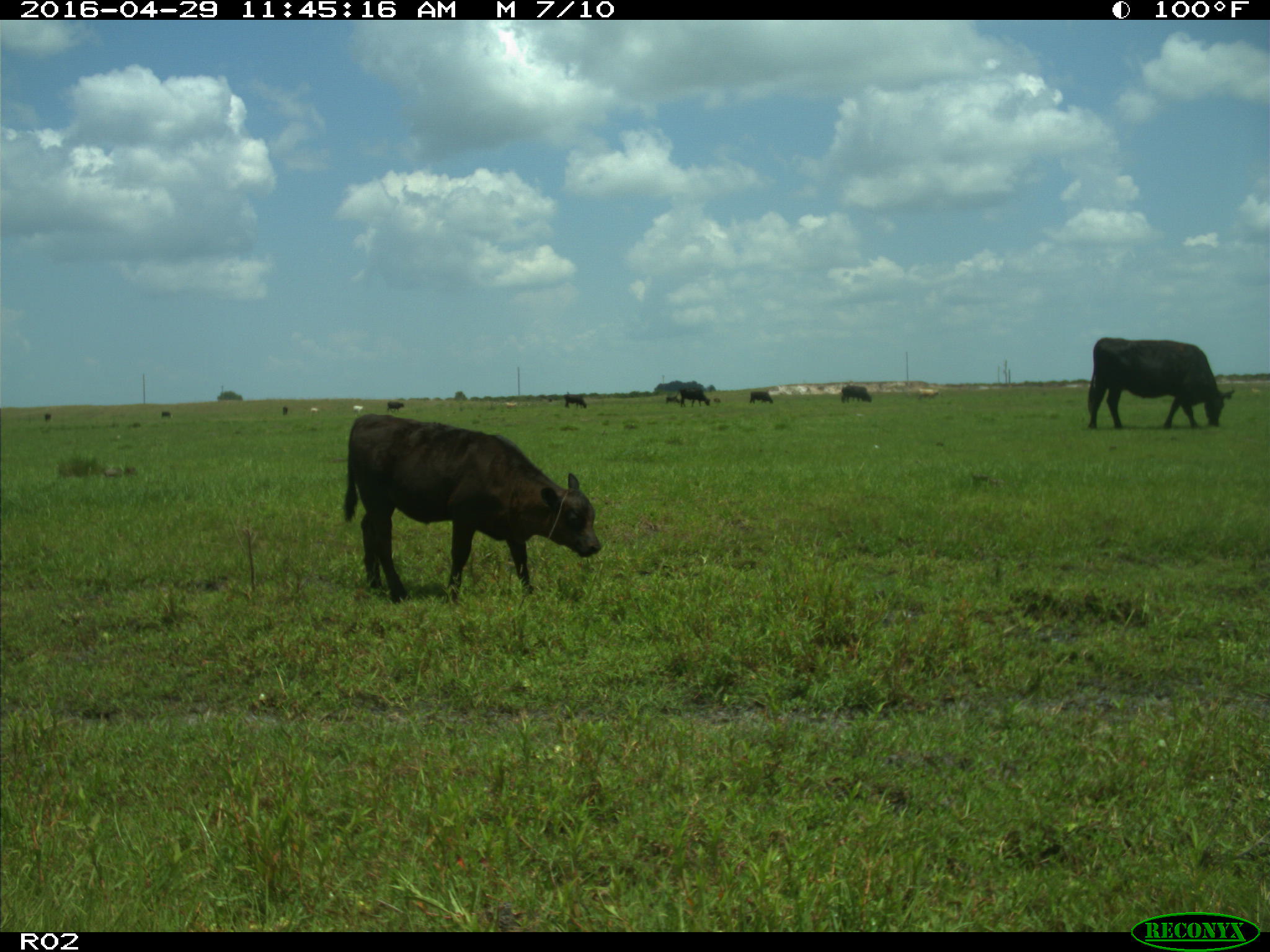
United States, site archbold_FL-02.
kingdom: Animalia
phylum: Chordata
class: Mammalia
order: Artiodactyla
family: Bovidae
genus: Bos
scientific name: Bos taurus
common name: domestic cow